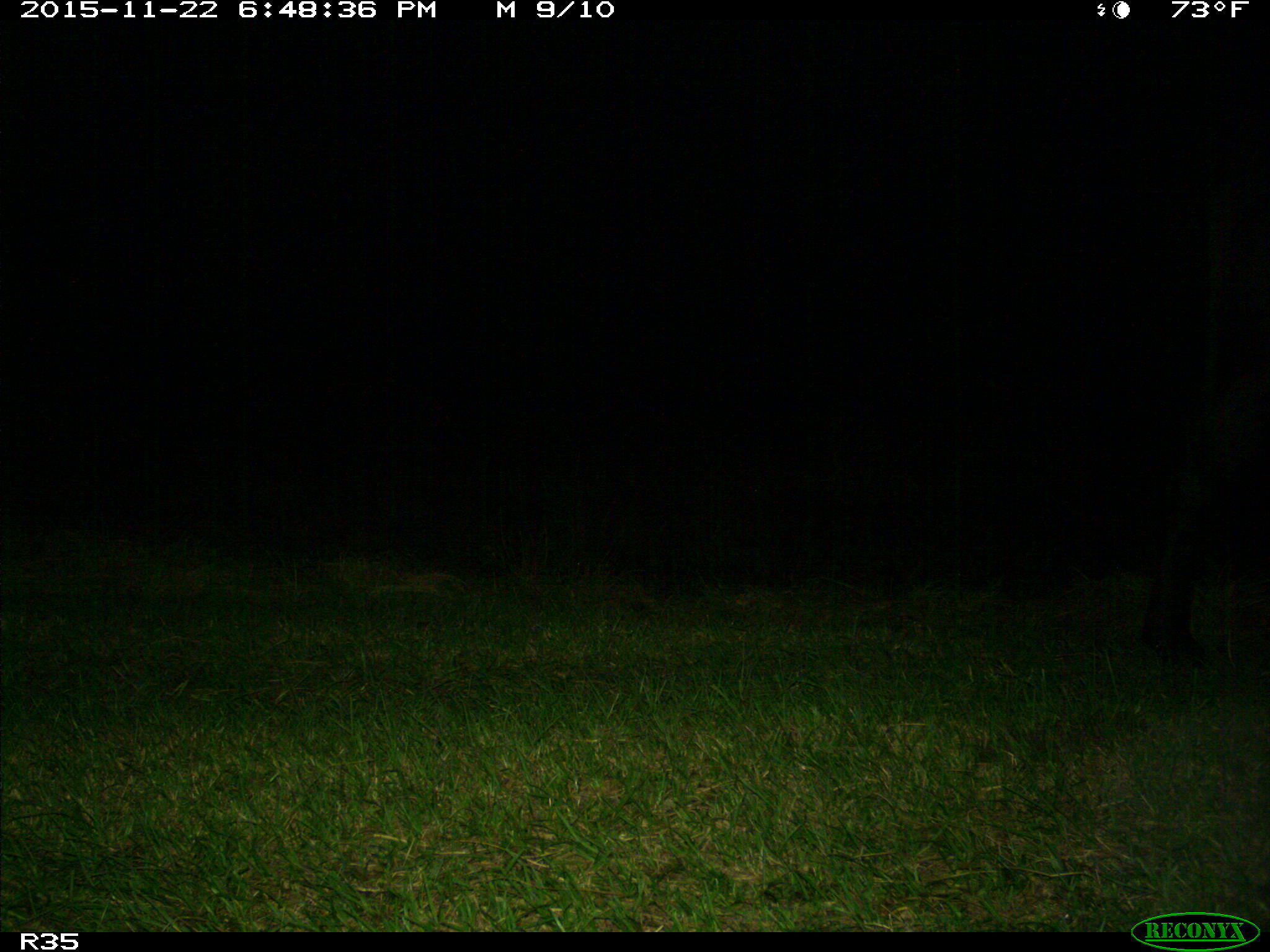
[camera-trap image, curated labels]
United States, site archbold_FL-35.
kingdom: Animalia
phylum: Chordata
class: Mammalia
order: Artiodactyla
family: Bovidae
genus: Bos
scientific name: Bos taurus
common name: domestic cow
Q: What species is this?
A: Bos taurus (domestic cow).